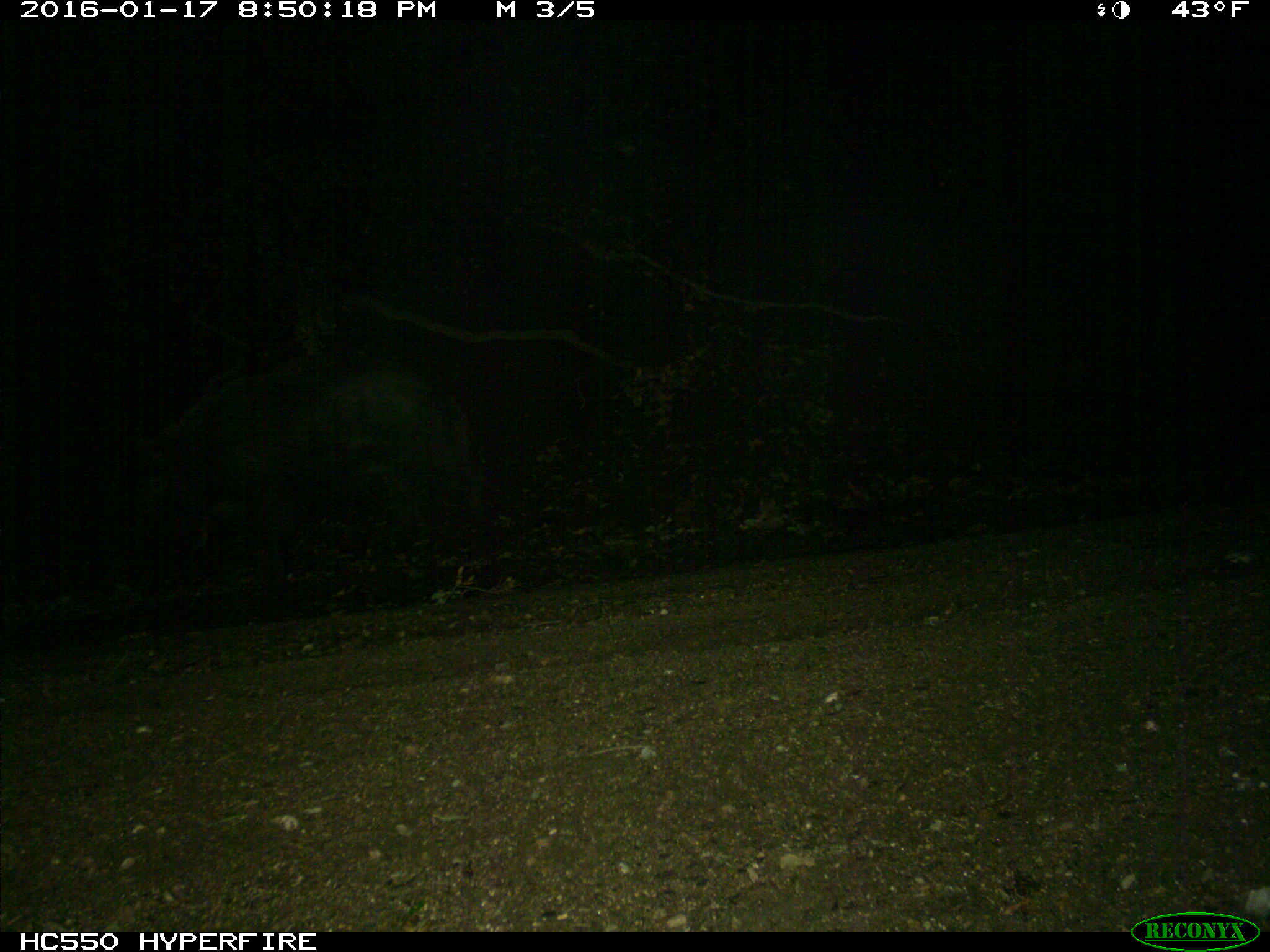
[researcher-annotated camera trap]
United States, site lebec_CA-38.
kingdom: Animalia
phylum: Chordata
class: Mammalia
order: Artiodactyla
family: Suidae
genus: Sus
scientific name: Sus scrofa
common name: wild boar